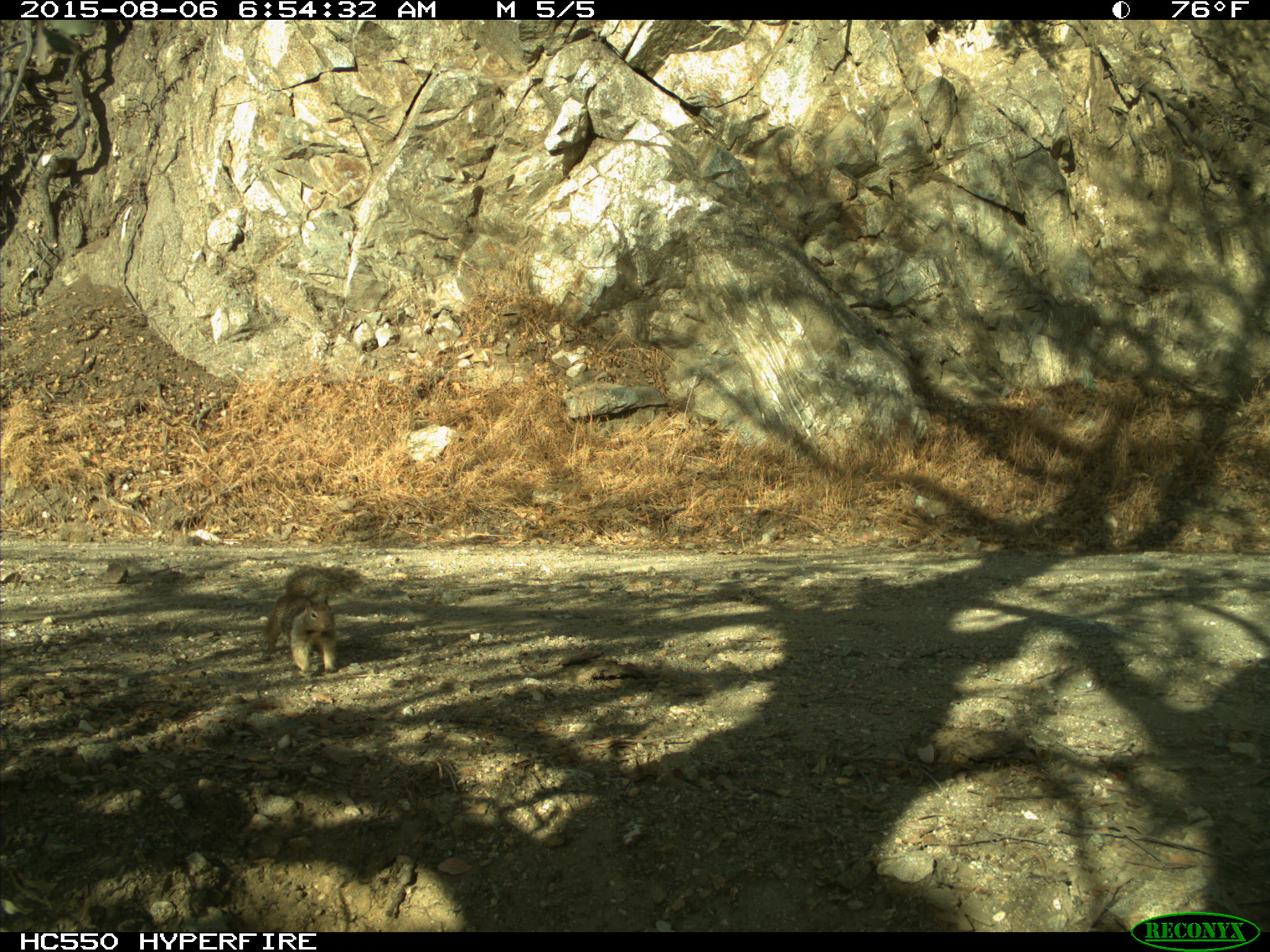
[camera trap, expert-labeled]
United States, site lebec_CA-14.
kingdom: Animalia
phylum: Chordata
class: Mammalia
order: Rodentia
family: Sciuridae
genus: Otospermophilus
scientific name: Otospermophilus beecheyi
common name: california ground squirrel